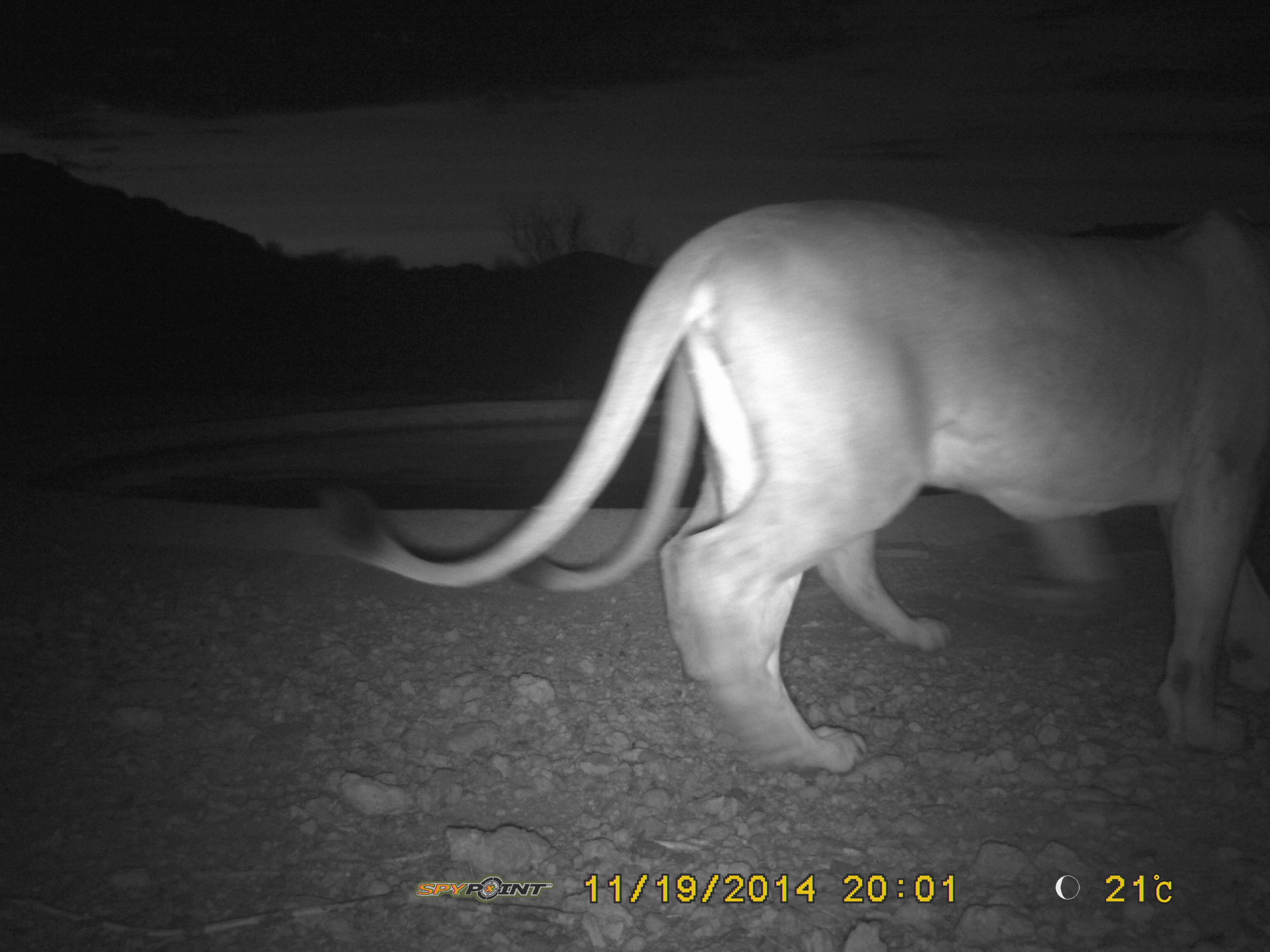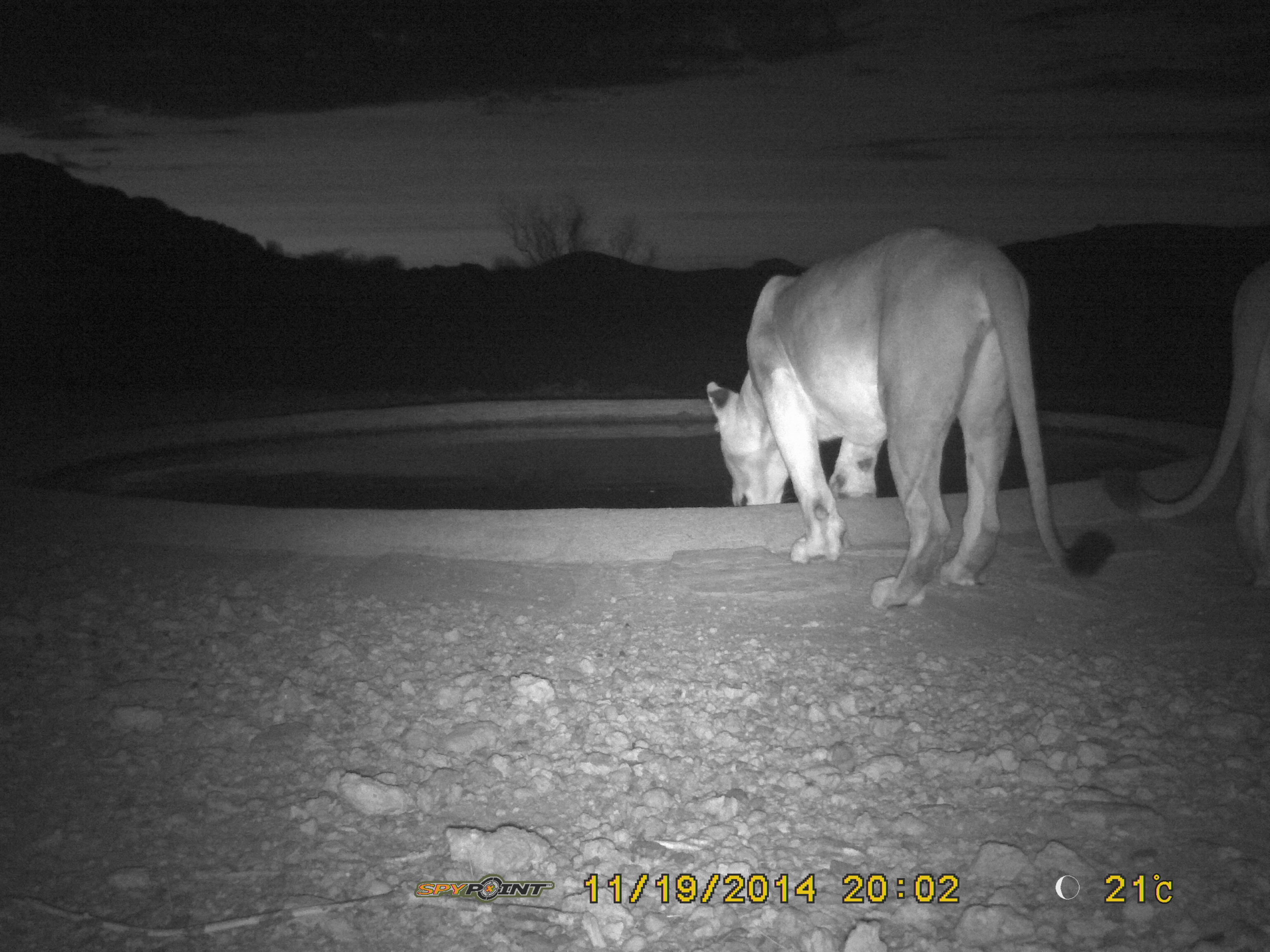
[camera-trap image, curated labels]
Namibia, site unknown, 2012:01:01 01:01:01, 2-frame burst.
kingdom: Animalia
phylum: Chordata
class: Mammalia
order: Carnivora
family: Felidae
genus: Panthera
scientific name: Panthera leo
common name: lion